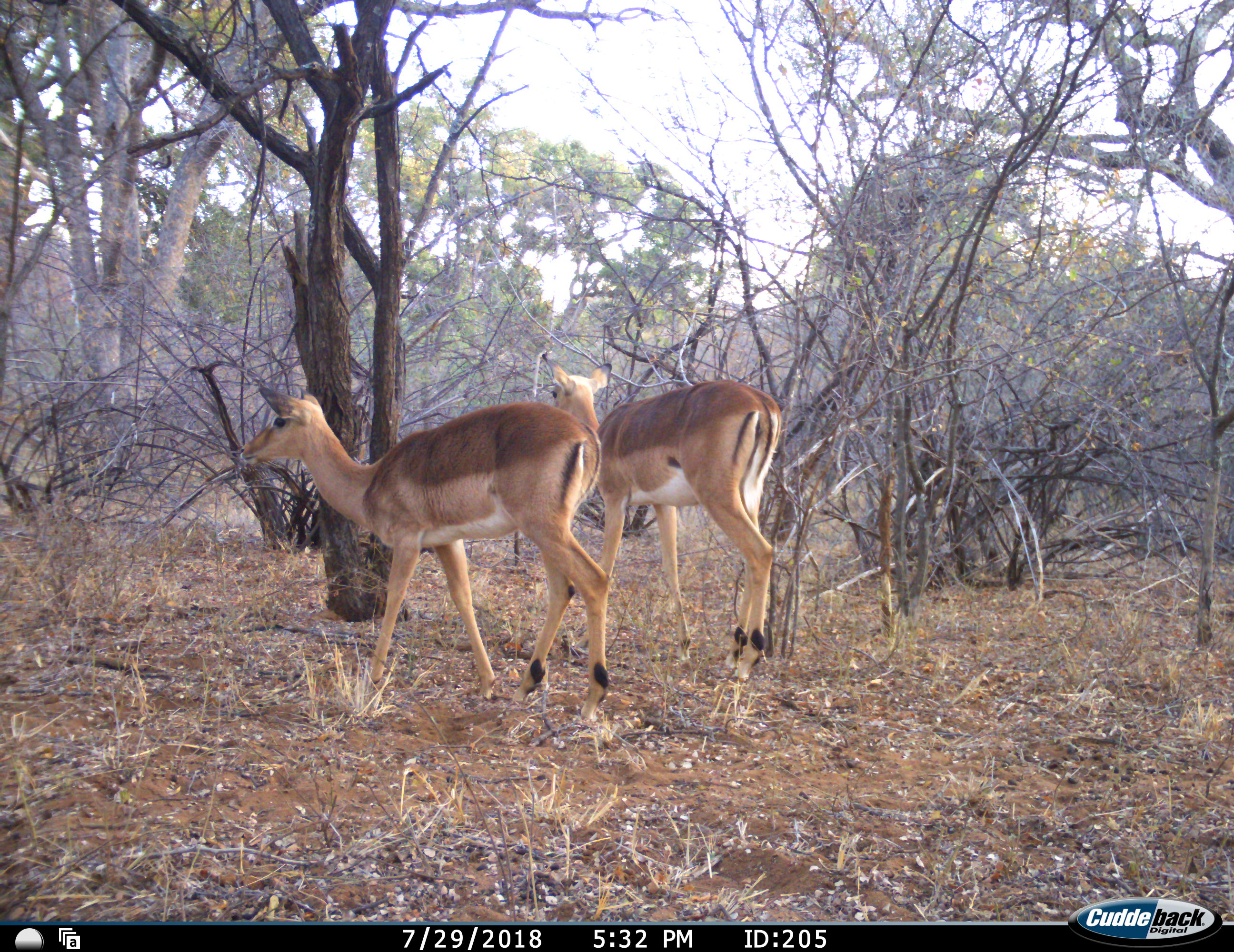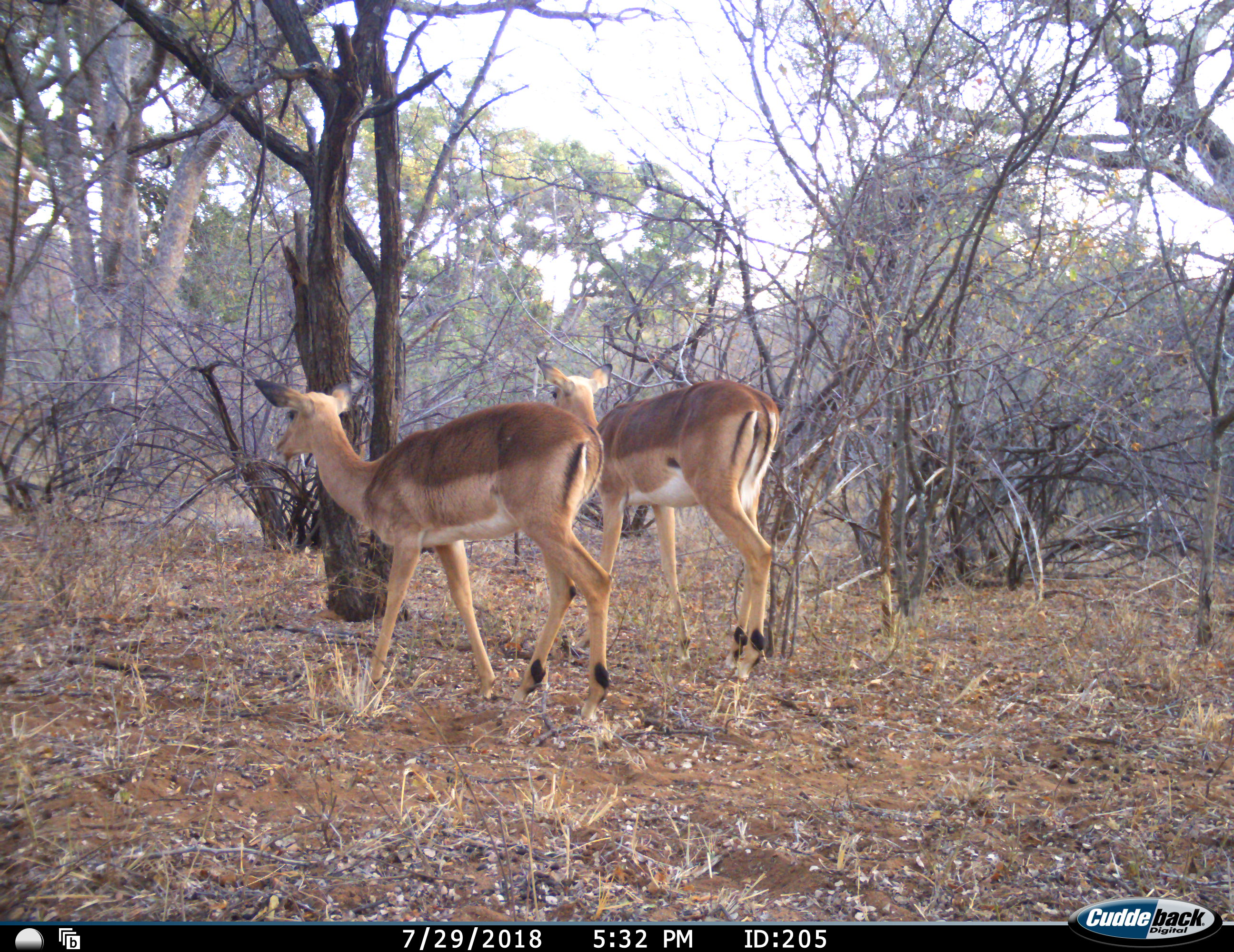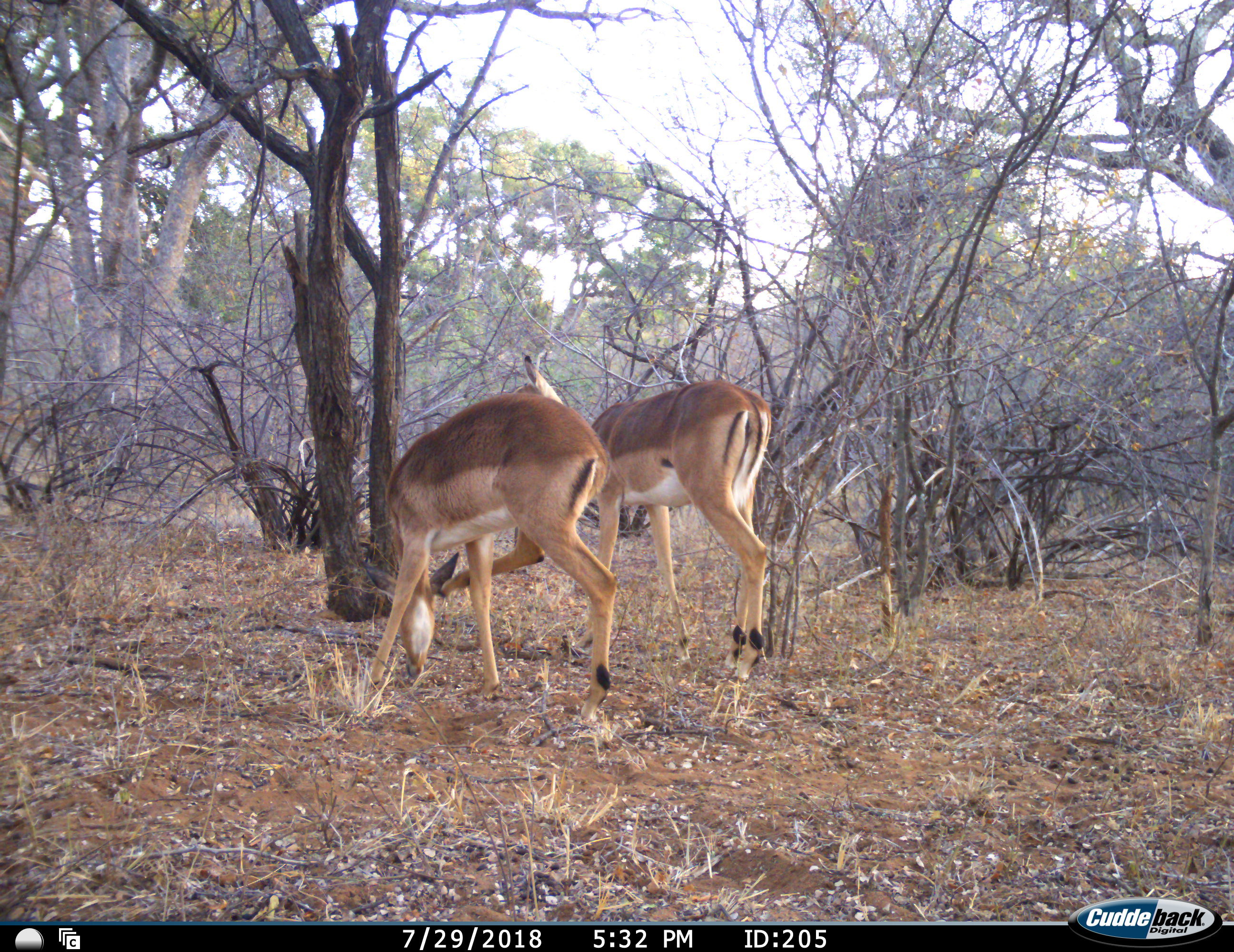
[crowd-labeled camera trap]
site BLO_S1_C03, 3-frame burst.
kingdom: Animalia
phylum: Chordata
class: Mammalia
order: Artiodactyla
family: Bovidae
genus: Aepyceros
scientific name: Aepyceros melampus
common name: impala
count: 2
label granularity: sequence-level